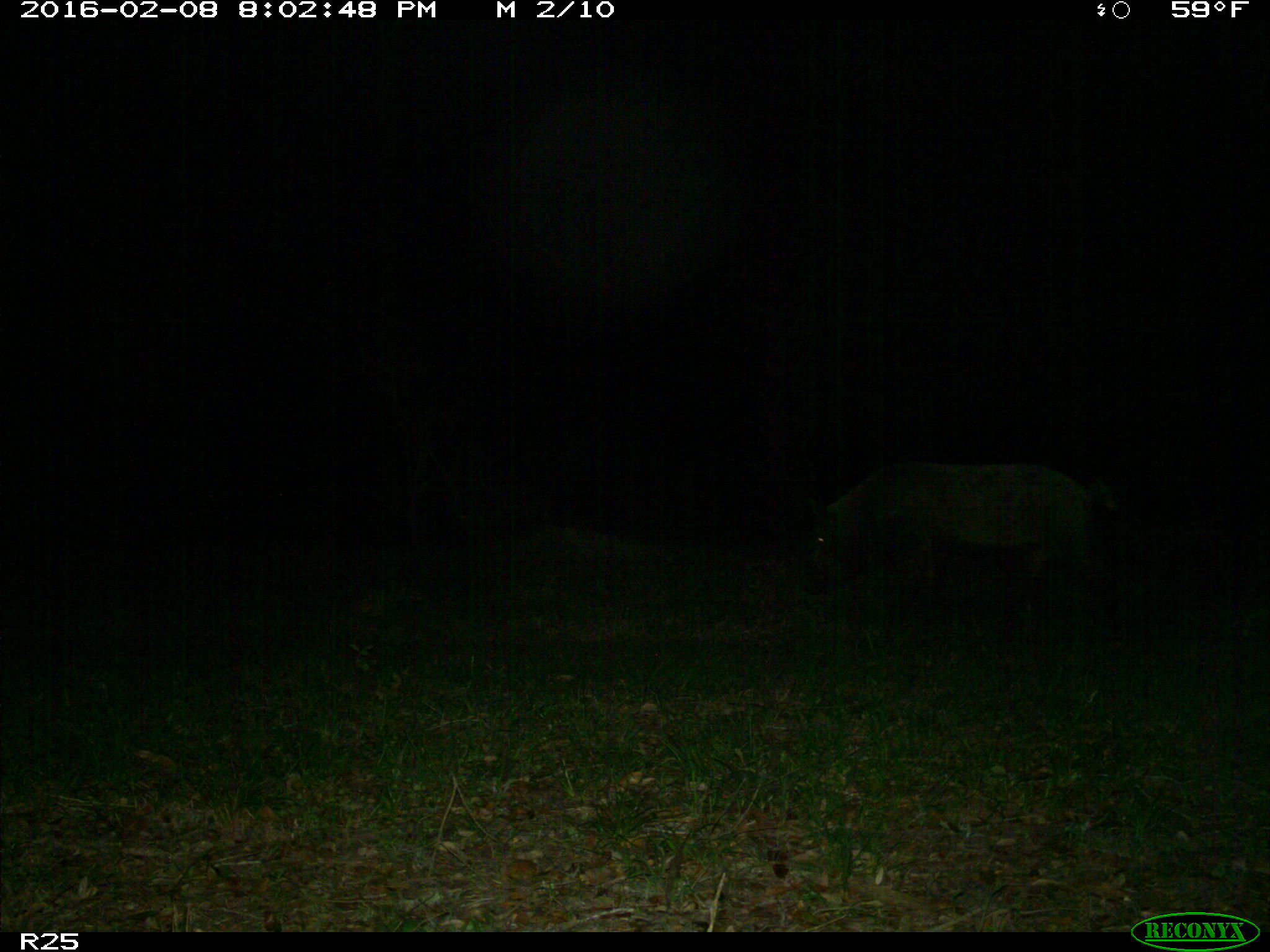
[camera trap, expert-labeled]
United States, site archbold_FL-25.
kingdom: Animalia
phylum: Chordata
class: Mammalia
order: Artiodactyla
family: Suidae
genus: Sus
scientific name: Sus scrofa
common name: wild boar